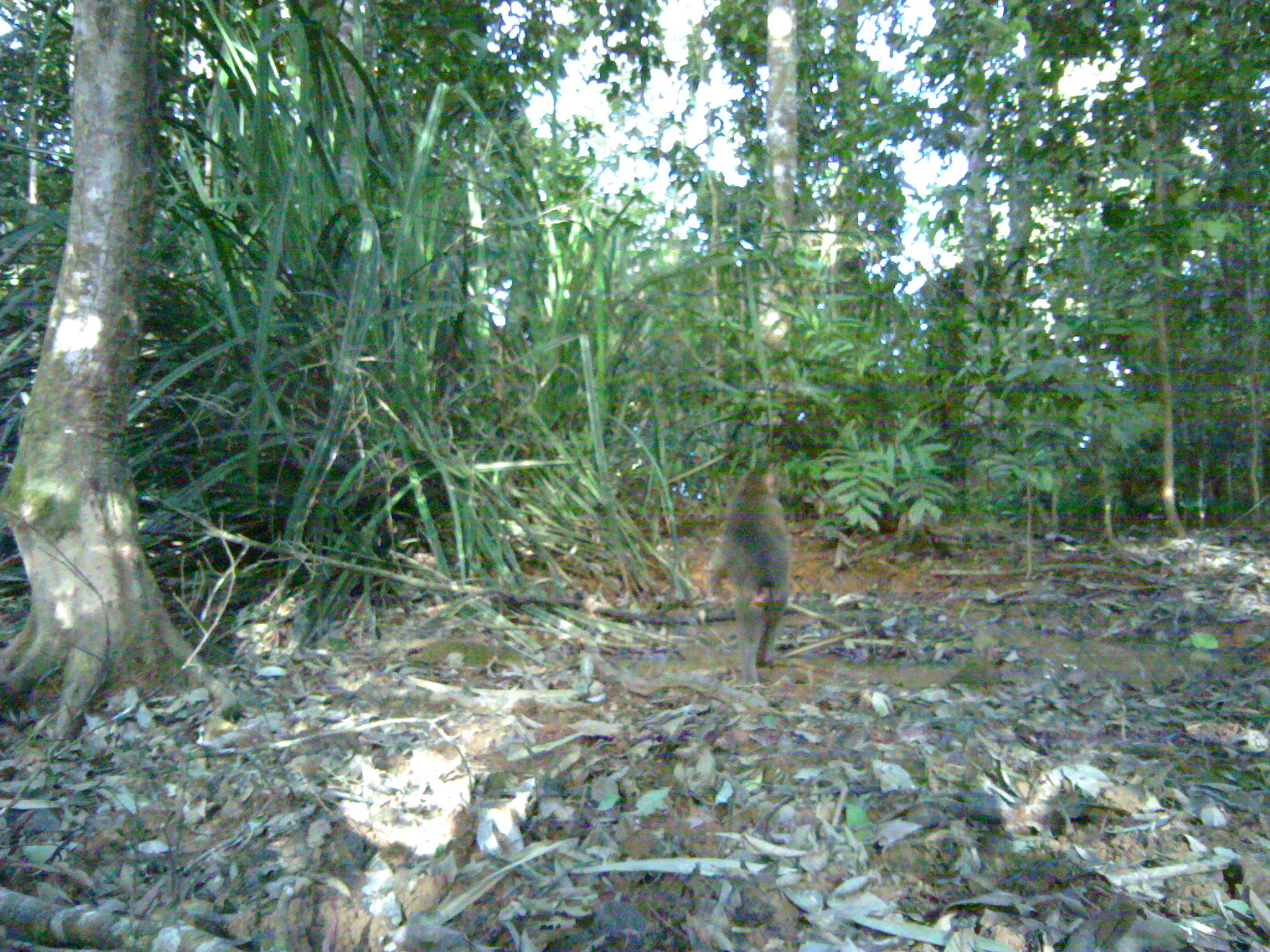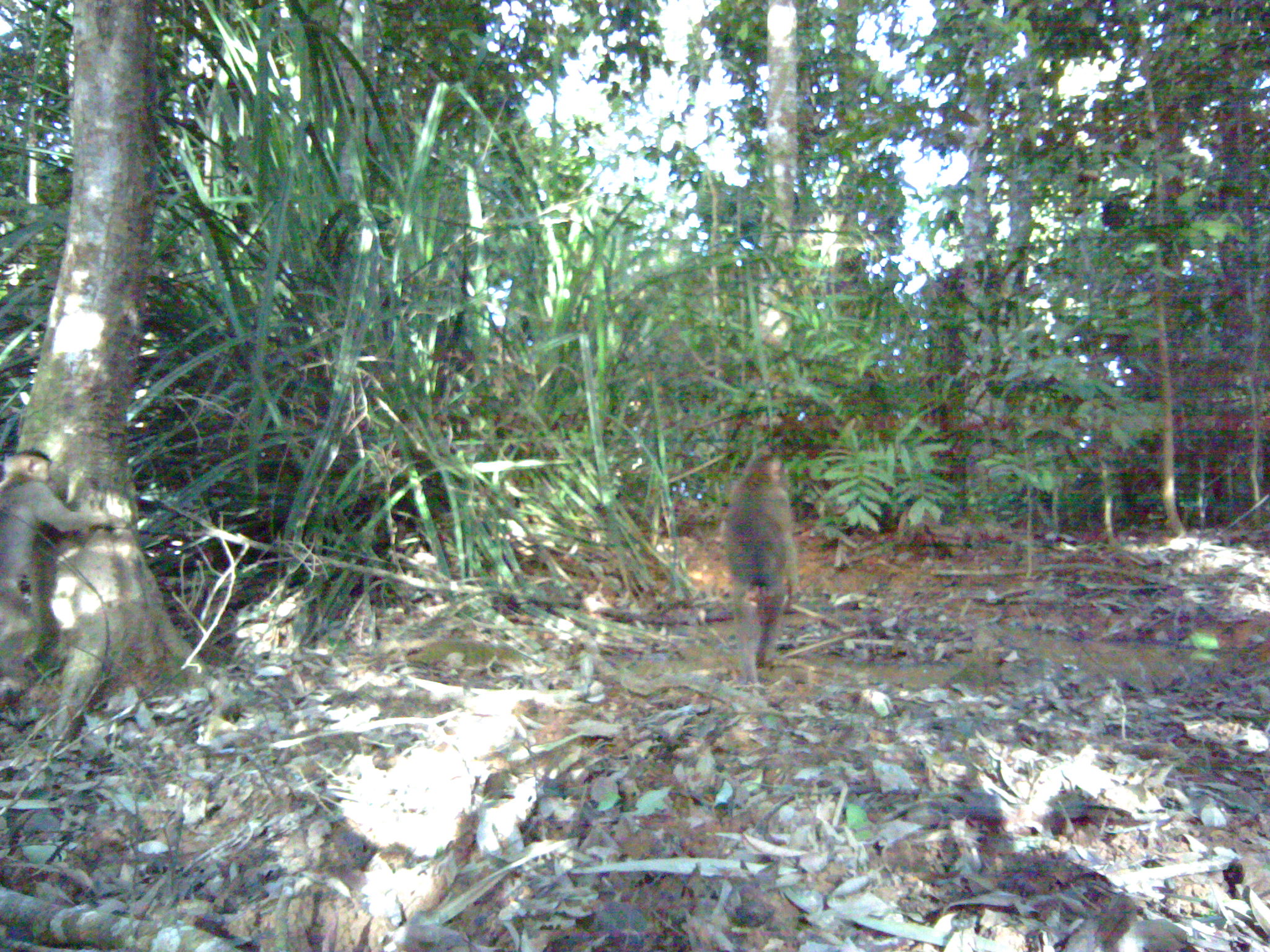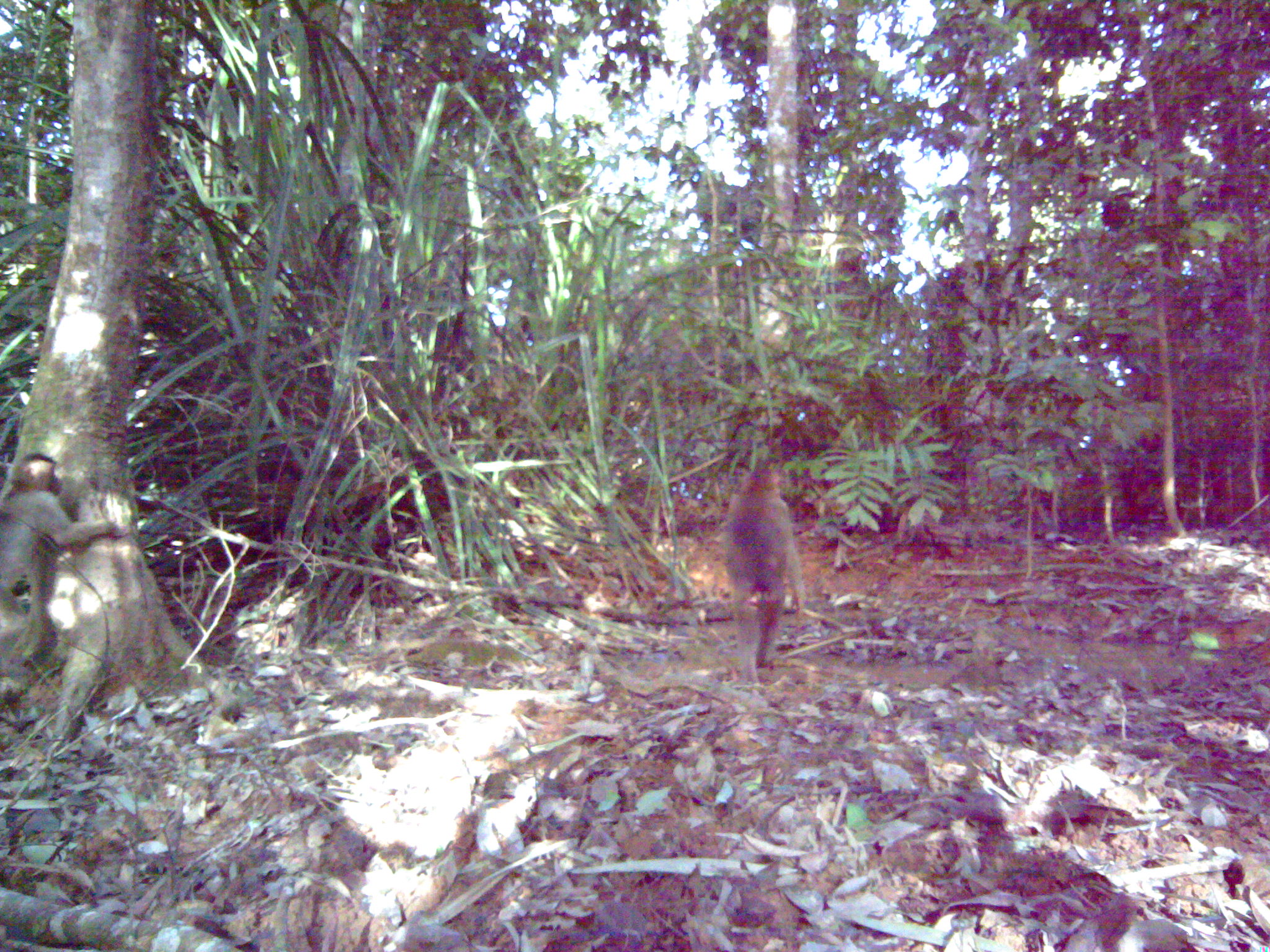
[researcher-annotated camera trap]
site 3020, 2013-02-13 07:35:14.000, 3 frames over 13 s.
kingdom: Animalia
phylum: Chordata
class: Mammalia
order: Primates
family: Cercopithecidae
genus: Macaca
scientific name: Macaca nemestrina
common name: southern pig-tailed macaque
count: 1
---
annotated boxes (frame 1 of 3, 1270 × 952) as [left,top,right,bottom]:
macaca nemestrina: [703,468,790,683]